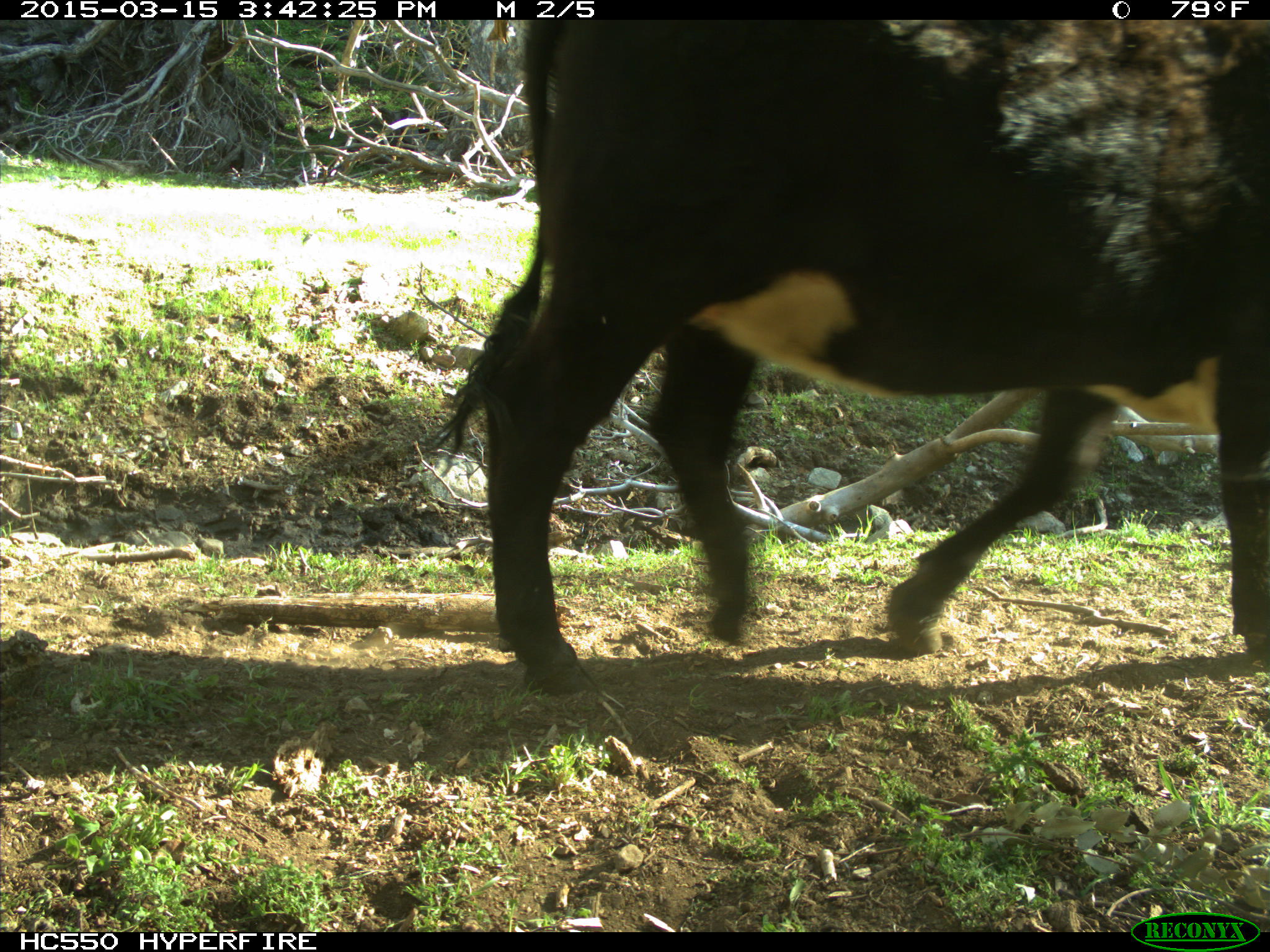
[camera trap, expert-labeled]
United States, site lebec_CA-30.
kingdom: Animalia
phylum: Chordata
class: Mammalia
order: Artiodactyla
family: Bovidae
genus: Bos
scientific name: Bos taurus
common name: domestic cow